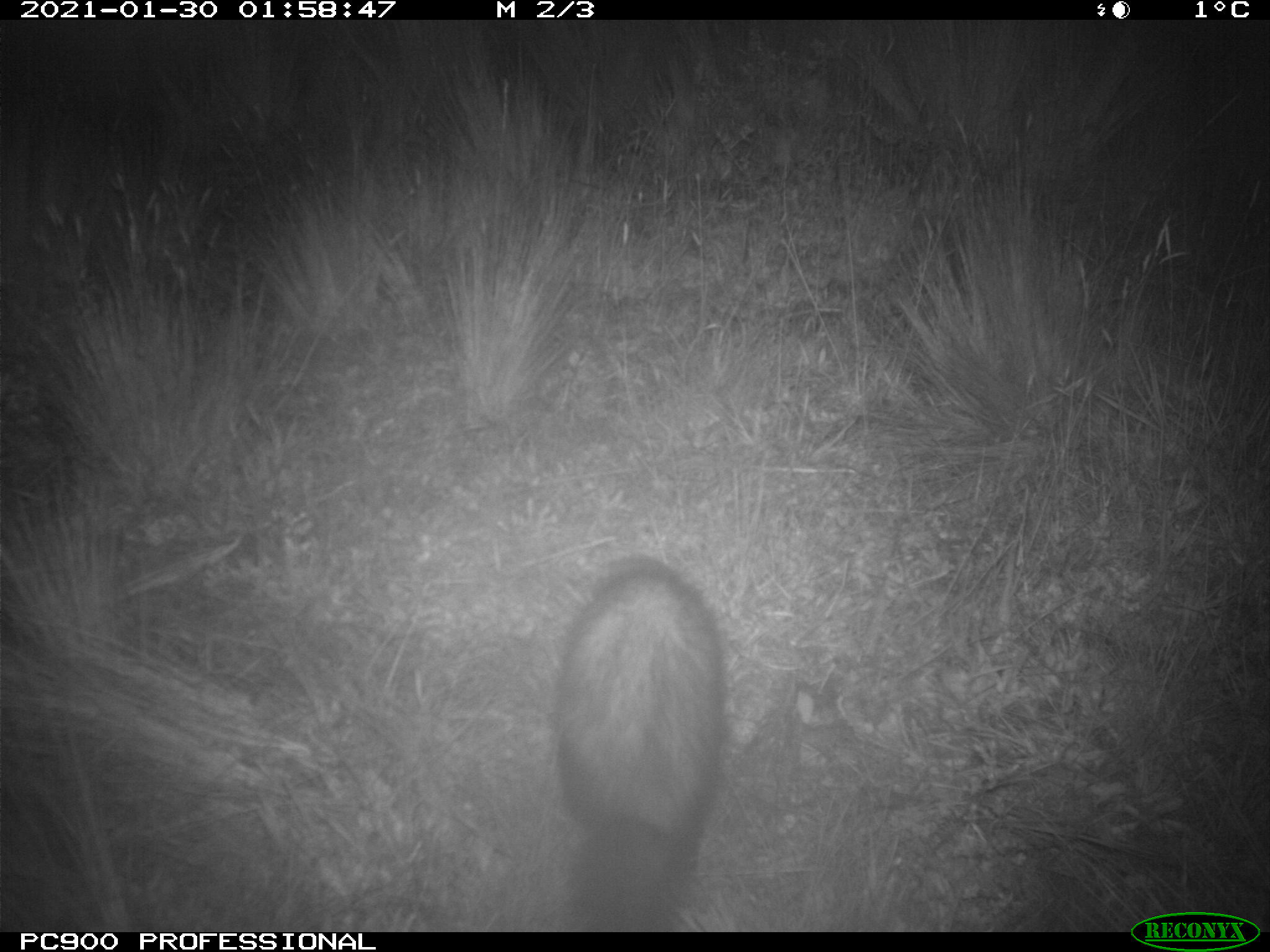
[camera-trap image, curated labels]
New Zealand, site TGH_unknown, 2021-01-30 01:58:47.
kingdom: Animalia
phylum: Chordata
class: Mammalia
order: Carnivora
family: Mustelidae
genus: Mustela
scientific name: Mustela furo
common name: ferret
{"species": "ferret (Mustela furo)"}